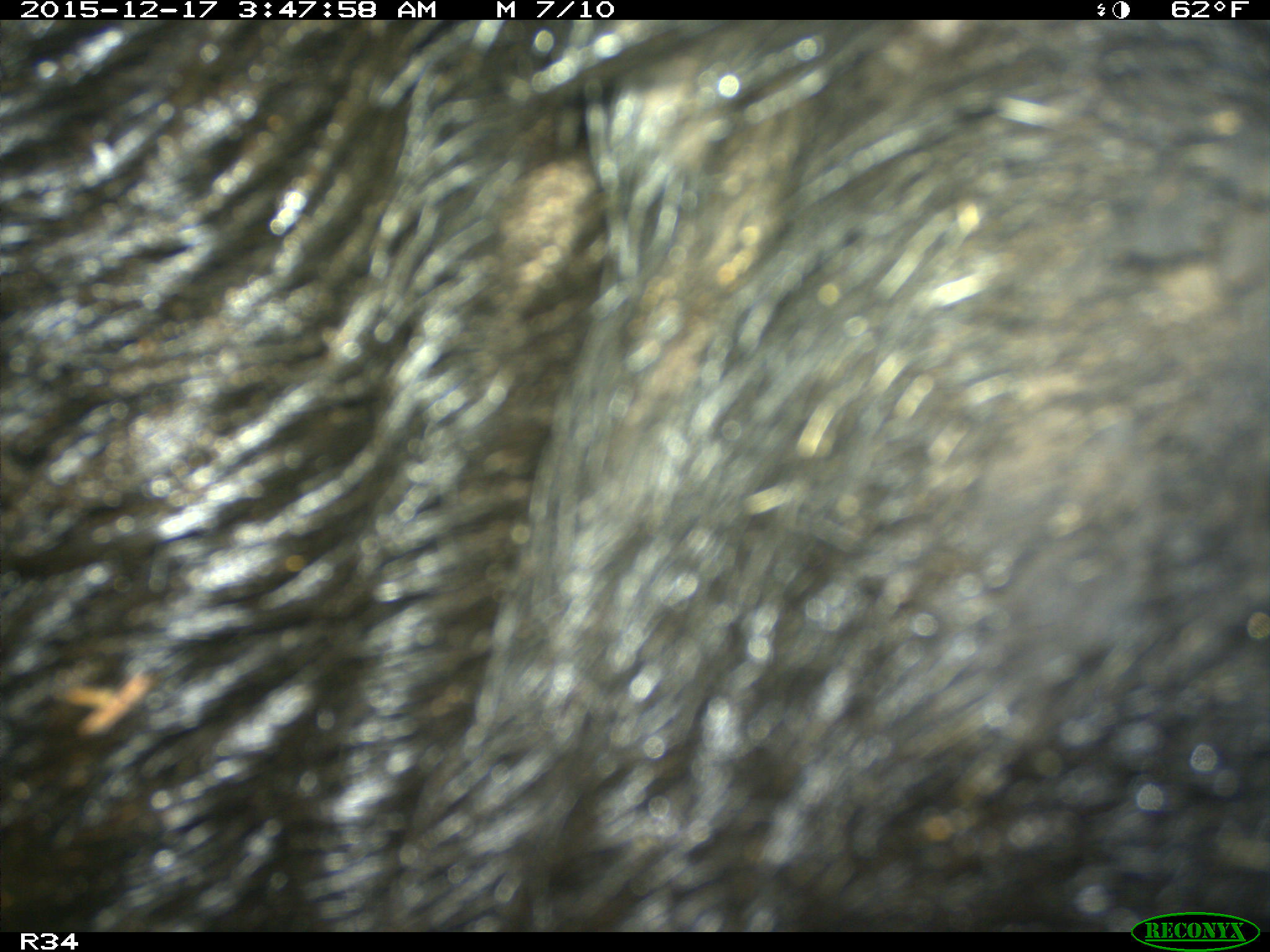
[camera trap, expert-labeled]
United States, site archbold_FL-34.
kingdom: Animalia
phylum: Chordata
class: Mammalia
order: Artiodactyla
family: Suidae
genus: Sus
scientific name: Sus scrofa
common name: wild boar